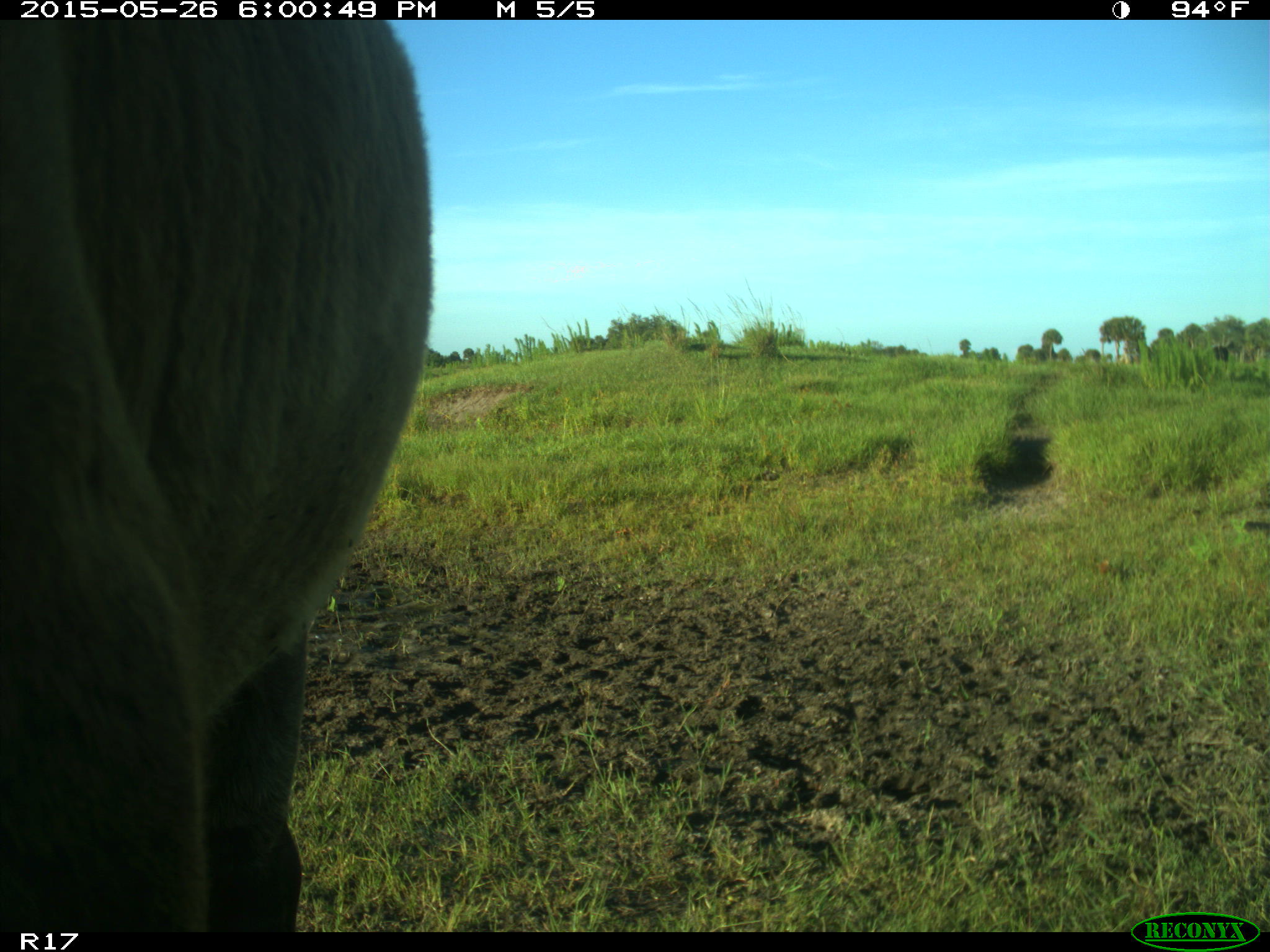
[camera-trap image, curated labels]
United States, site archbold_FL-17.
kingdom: Animalia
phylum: Chordata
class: Mammalia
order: Artiodactyla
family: Bovidae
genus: Bos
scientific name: Bos taurus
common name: domestic cow